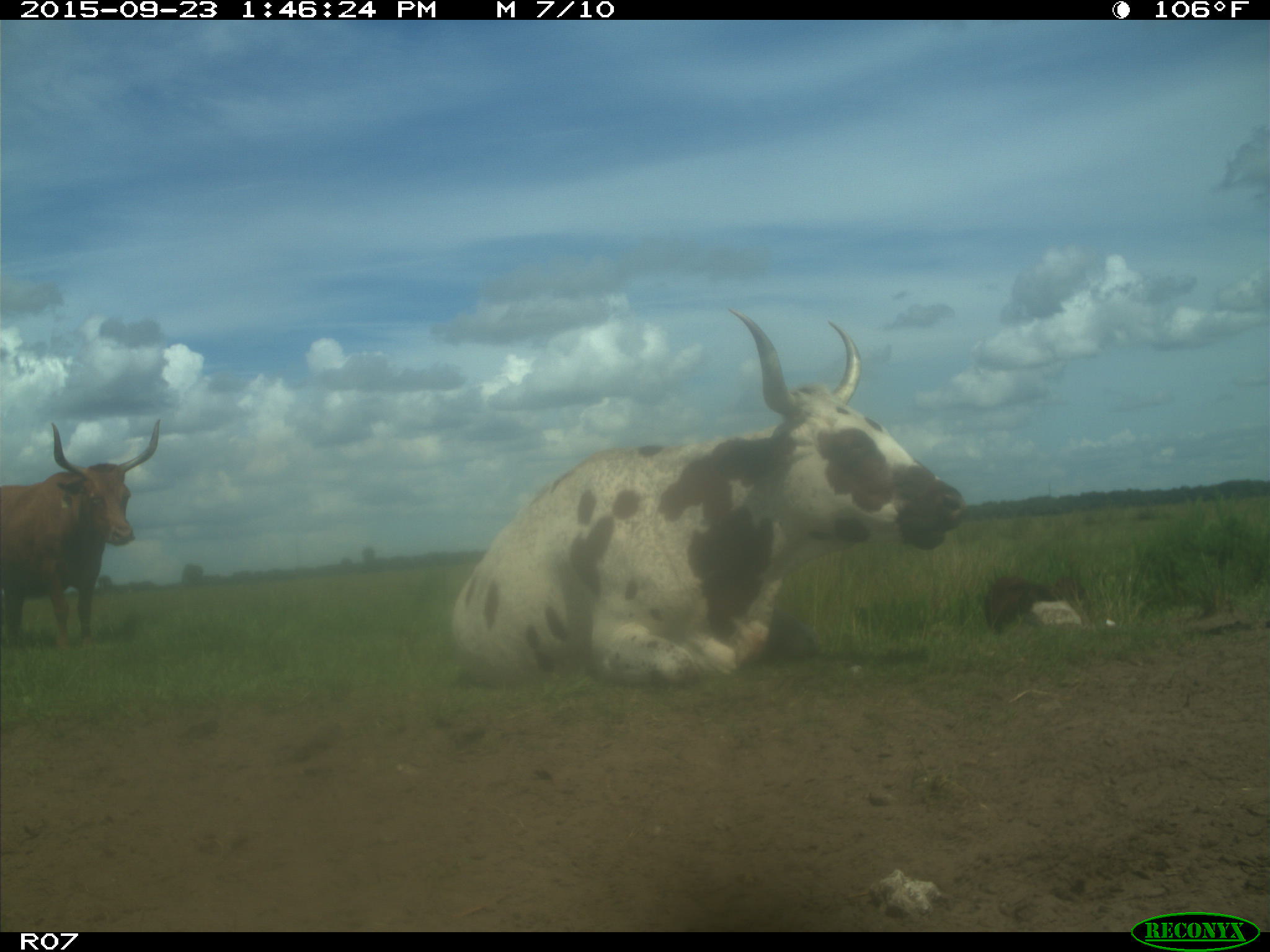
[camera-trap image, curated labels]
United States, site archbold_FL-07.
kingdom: Animalia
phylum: Chordata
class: Mammalia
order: Artiodactyla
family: Bovidae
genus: Bos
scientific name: Bos taurus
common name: domestic cow